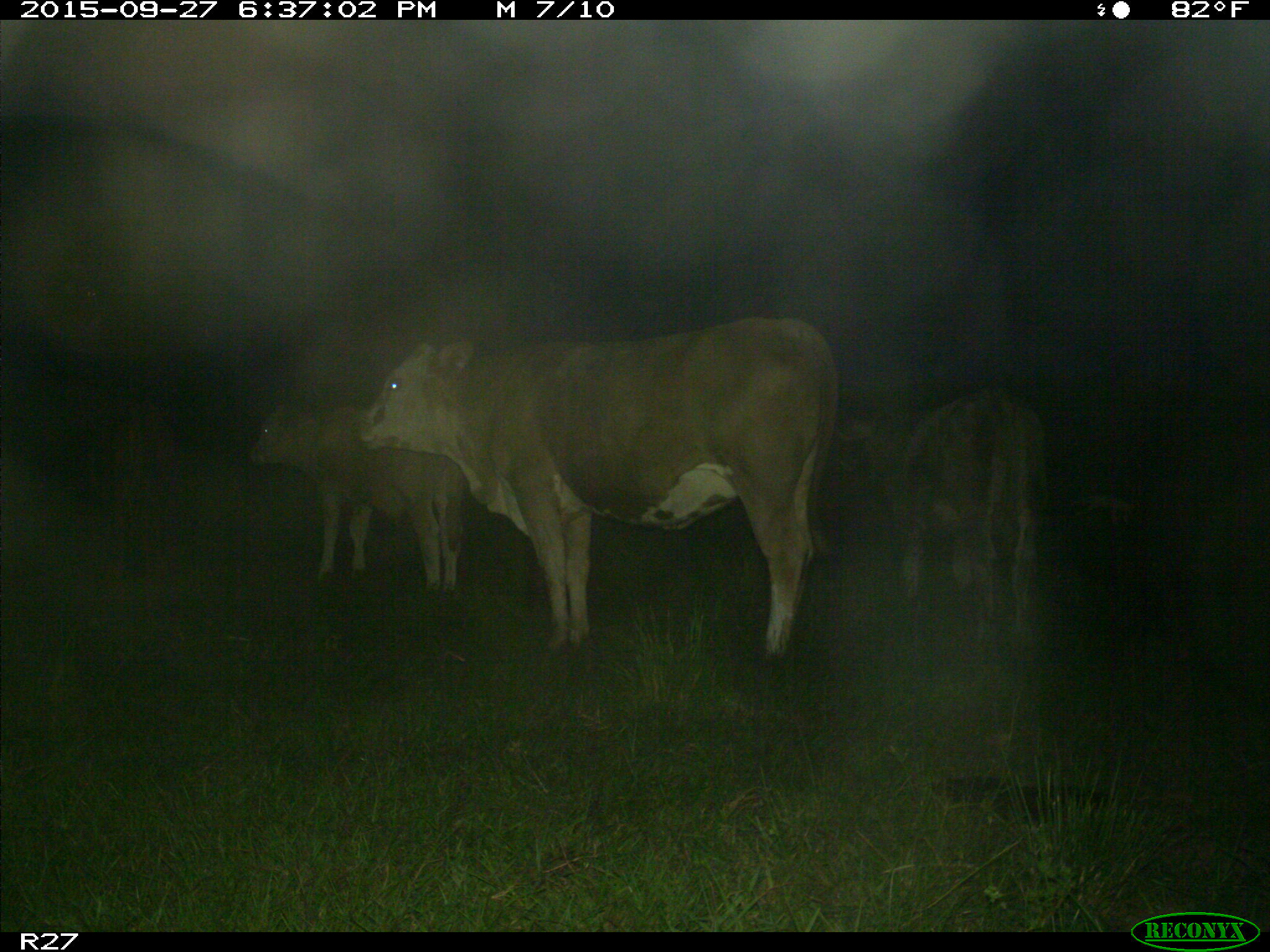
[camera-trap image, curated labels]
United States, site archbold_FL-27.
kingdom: Animalia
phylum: Chordata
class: Mammalia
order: Artiodactyla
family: Bovidae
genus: Bos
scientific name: Bos taurus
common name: domestic cow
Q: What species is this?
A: Bos taurus (domestic cow).